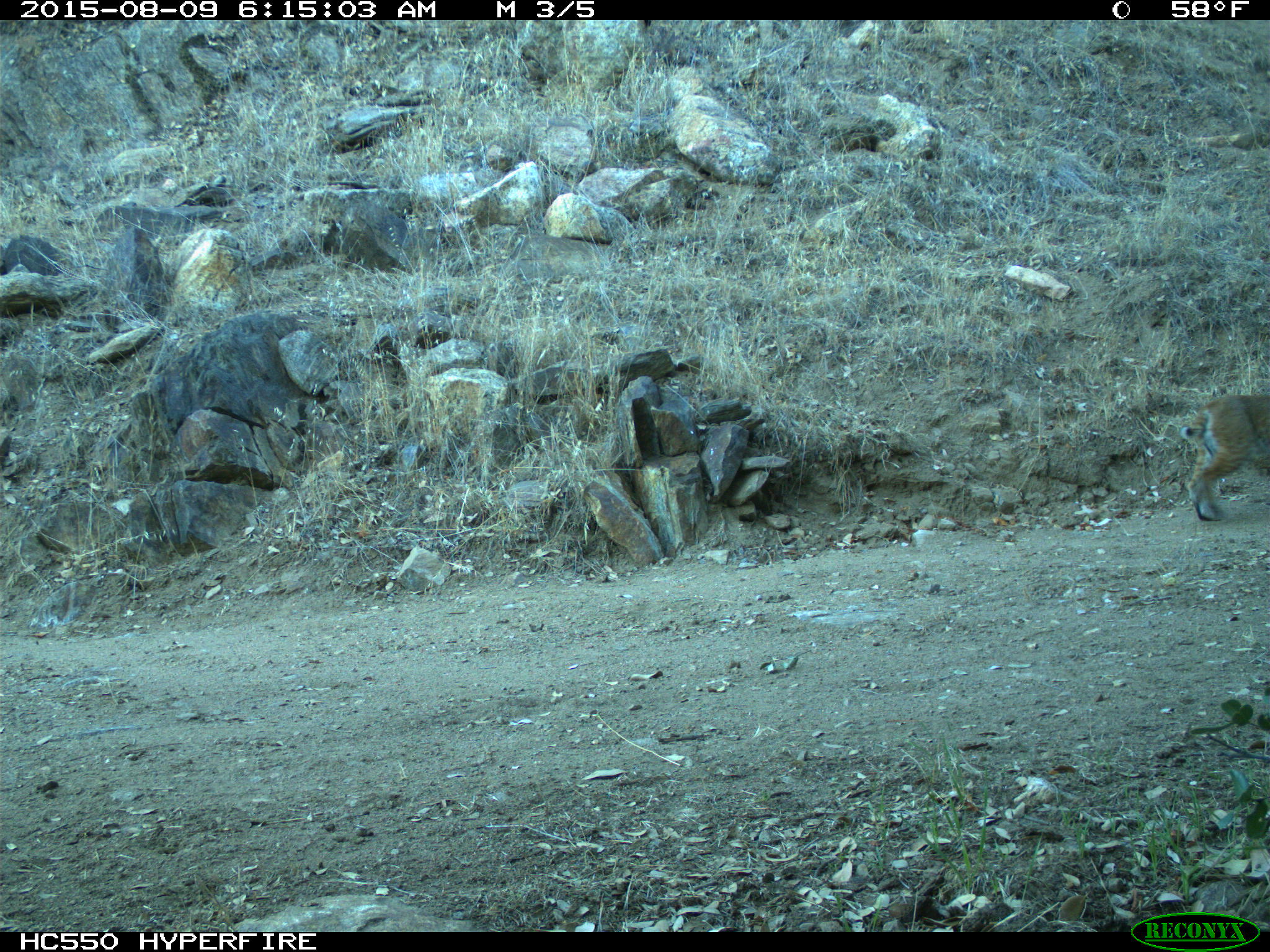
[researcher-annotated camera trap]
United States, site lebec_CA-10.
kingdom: Animalia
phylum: Chordata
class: Mammalia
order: Carnivora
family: Felidae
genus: Lynx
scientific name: Lynx rufus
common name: bobcat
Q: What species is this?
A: Lynx rufus (bobcat).